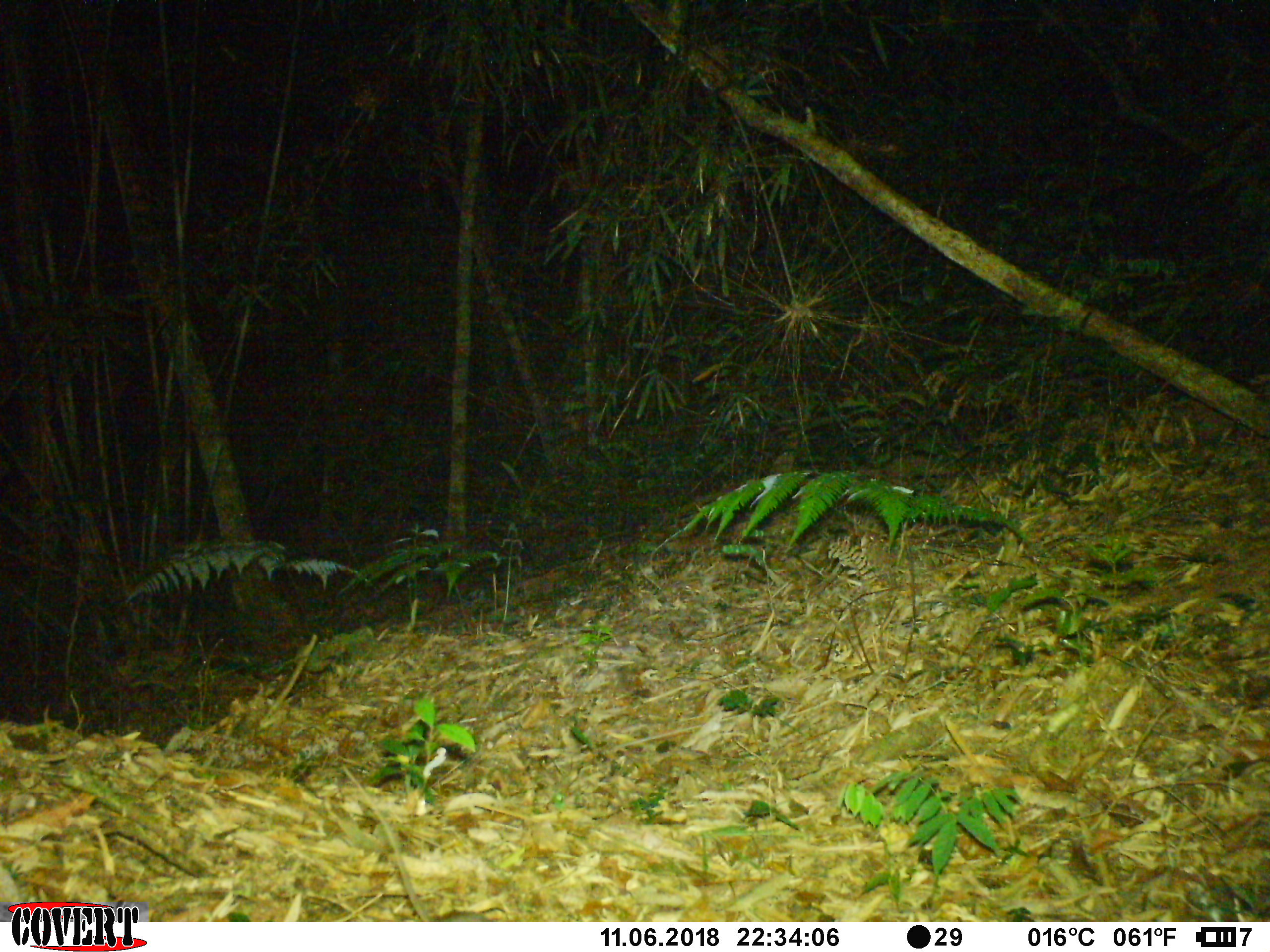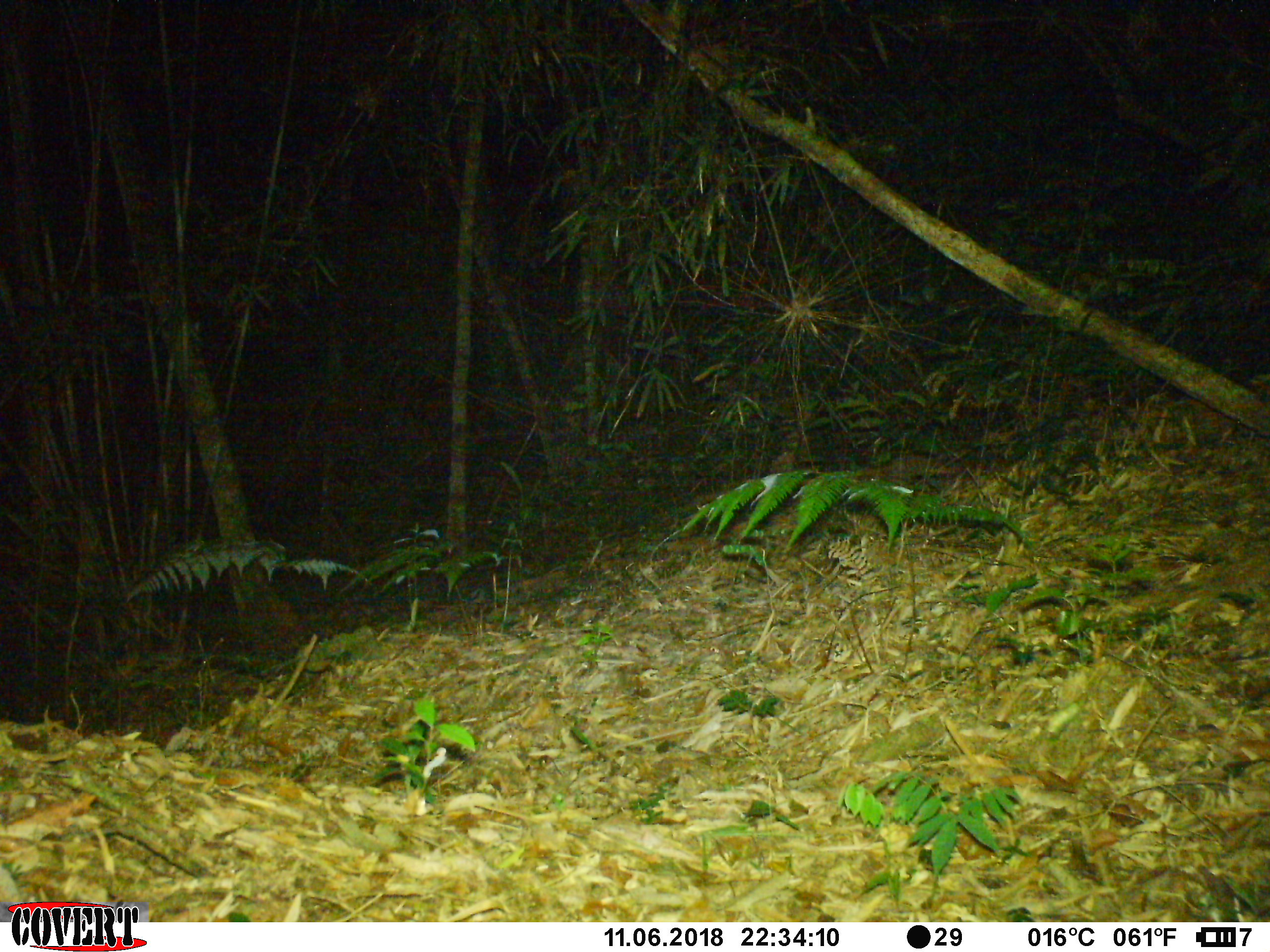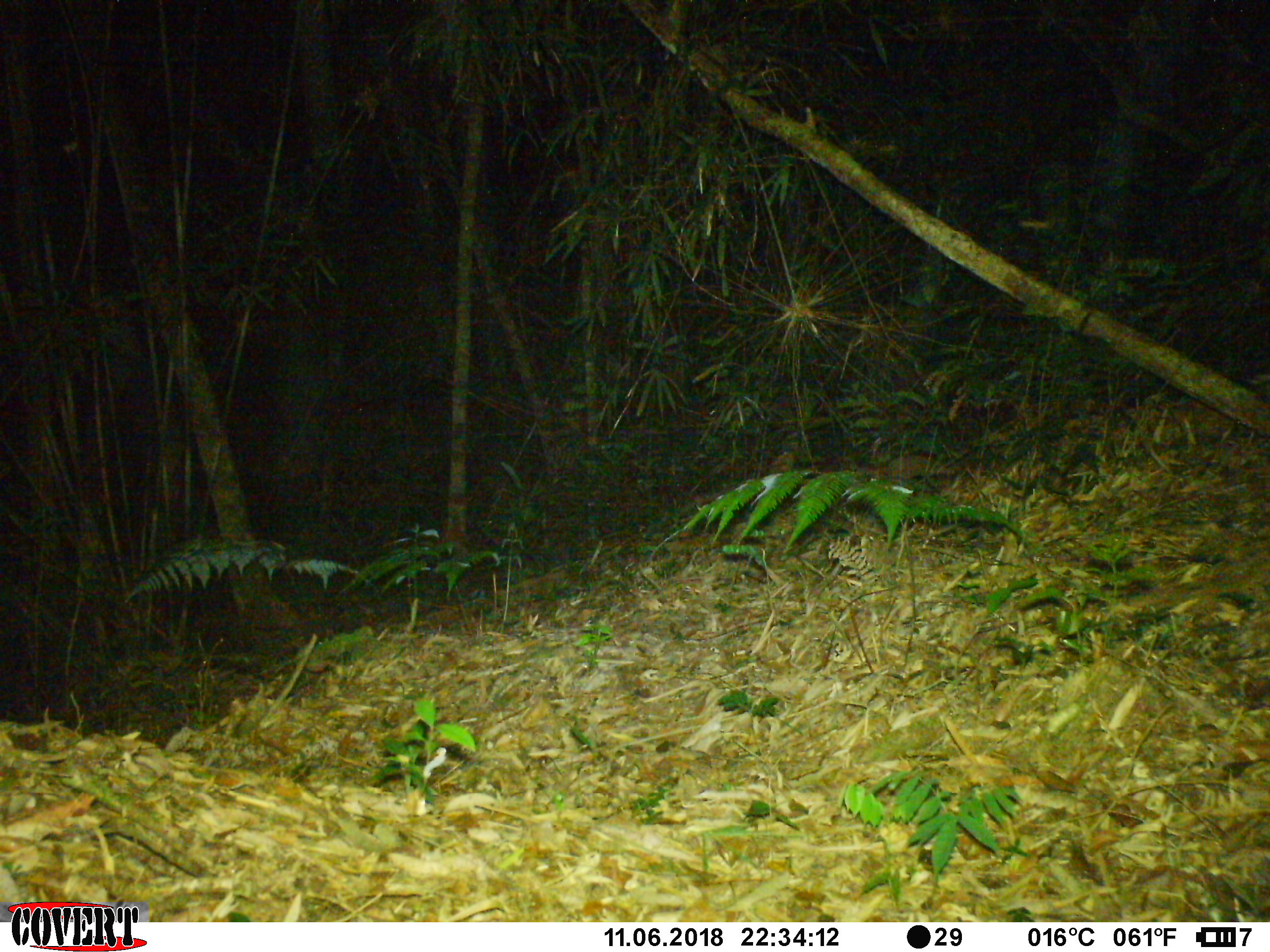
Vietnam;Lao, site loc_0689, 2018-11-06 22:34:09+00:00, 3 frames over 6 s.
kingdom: Animalia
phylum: Chordata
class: Mammalia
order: Rodentia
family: Muridae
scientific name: Muridae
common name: old-world mice and rats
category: unidentified murid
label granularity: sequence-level